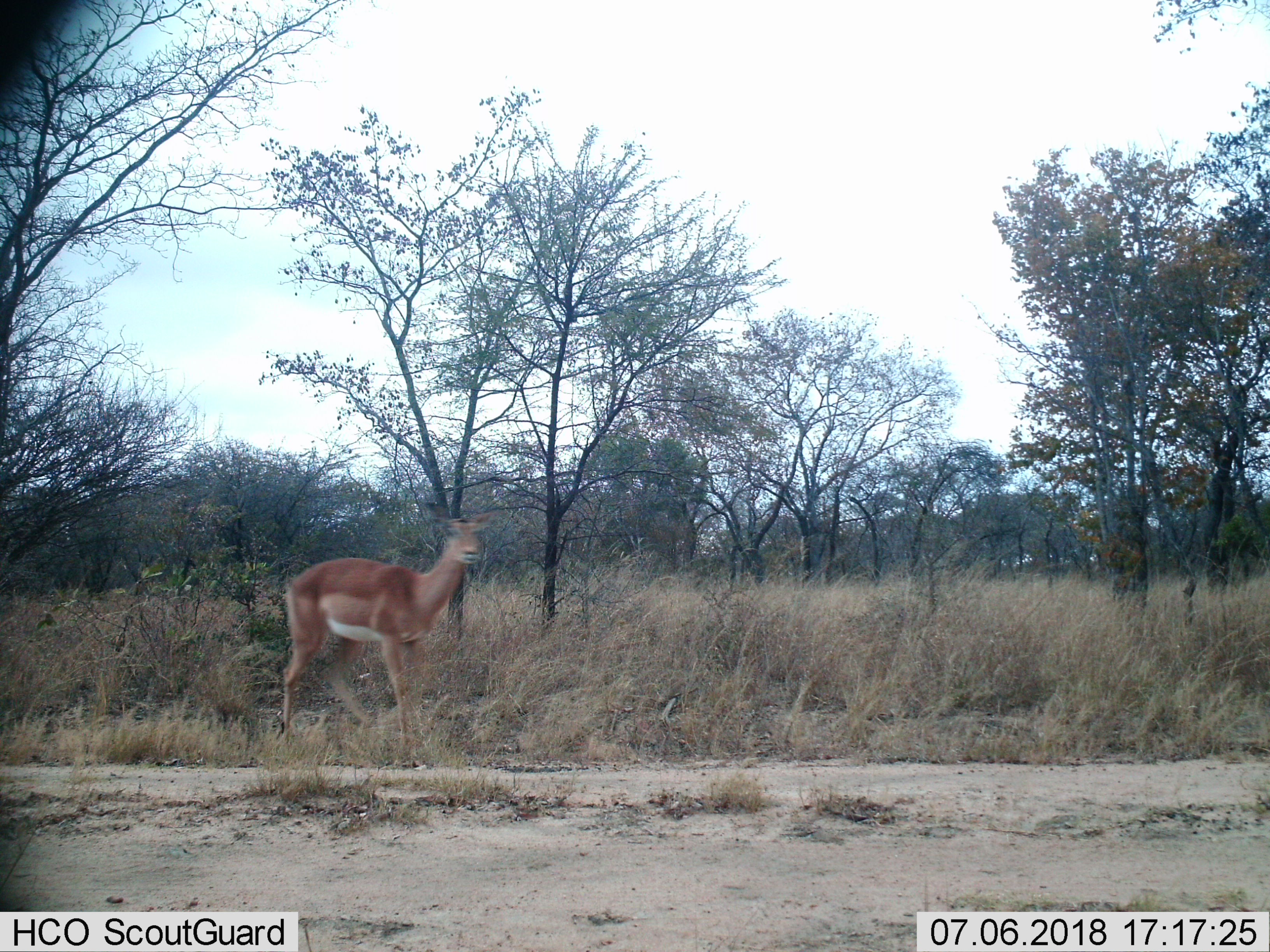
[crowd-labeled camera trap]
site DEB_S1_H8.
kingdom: Animalia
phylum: Chordata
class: Mammalia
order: Artiodactyla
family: Bovidae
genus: Aepyceros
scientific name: Aepyceros melampus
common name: impala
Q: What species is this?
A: Impala (Aepyceros melampus).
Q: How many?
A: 1.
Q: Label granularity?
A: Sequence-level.